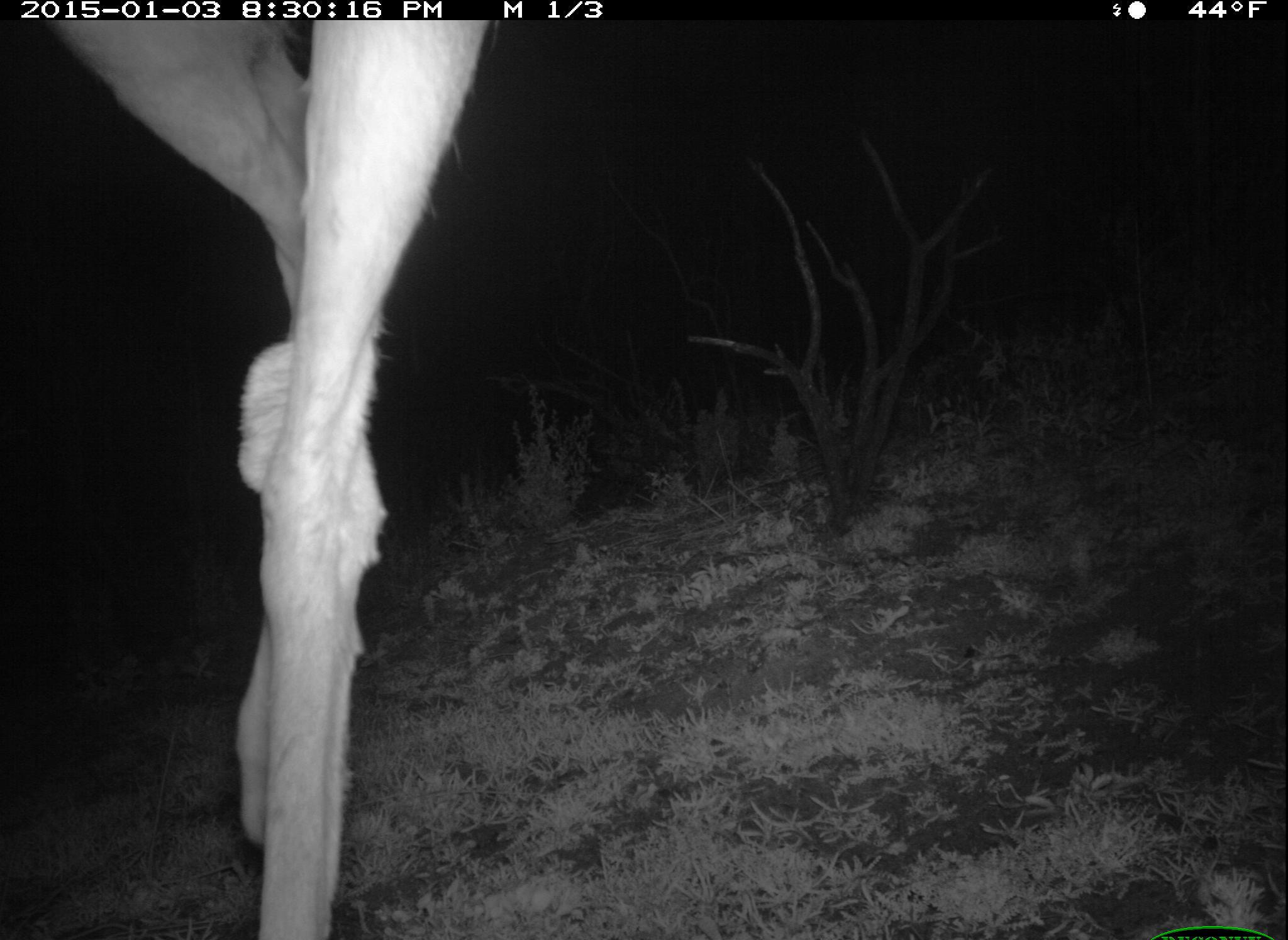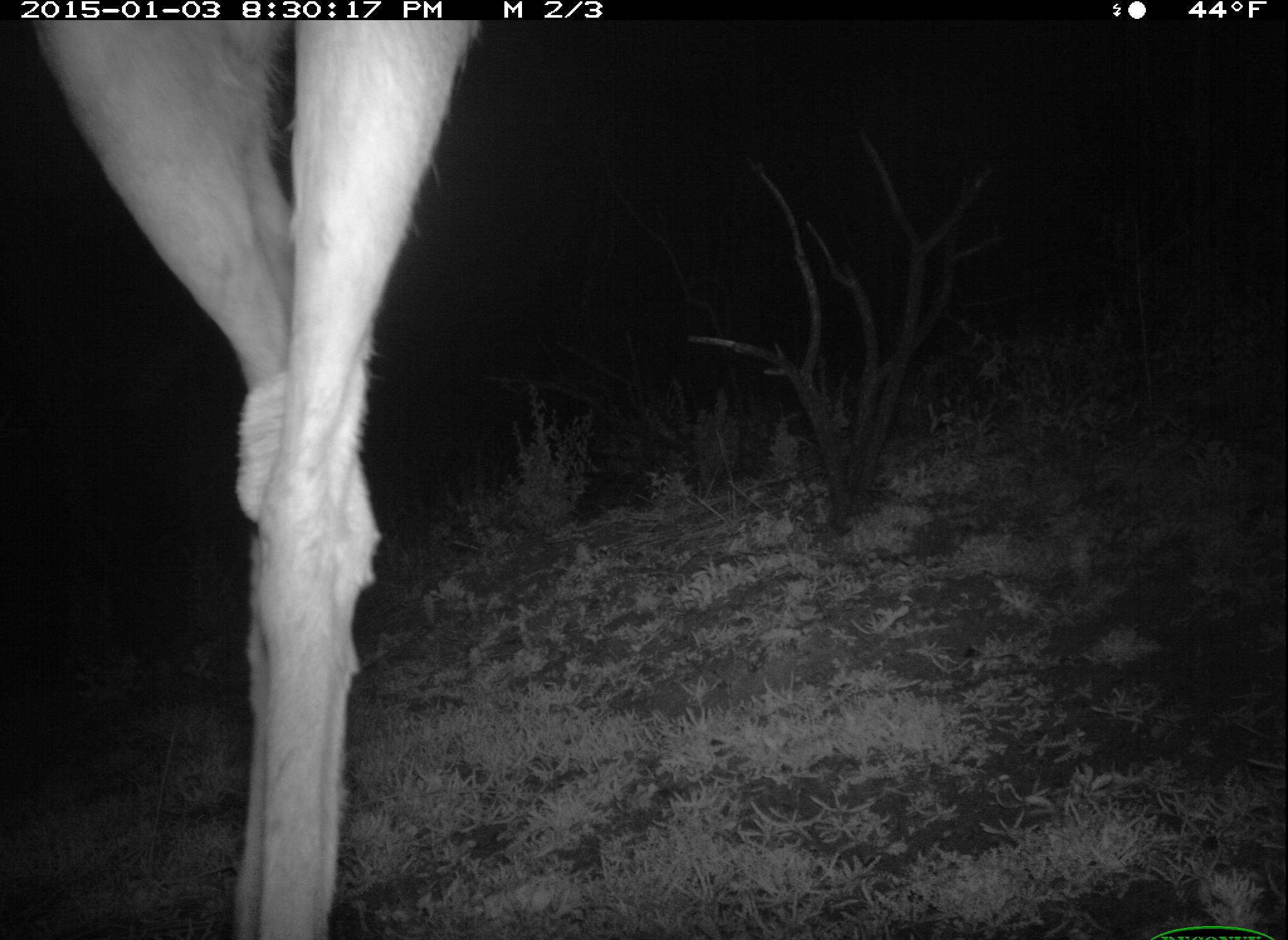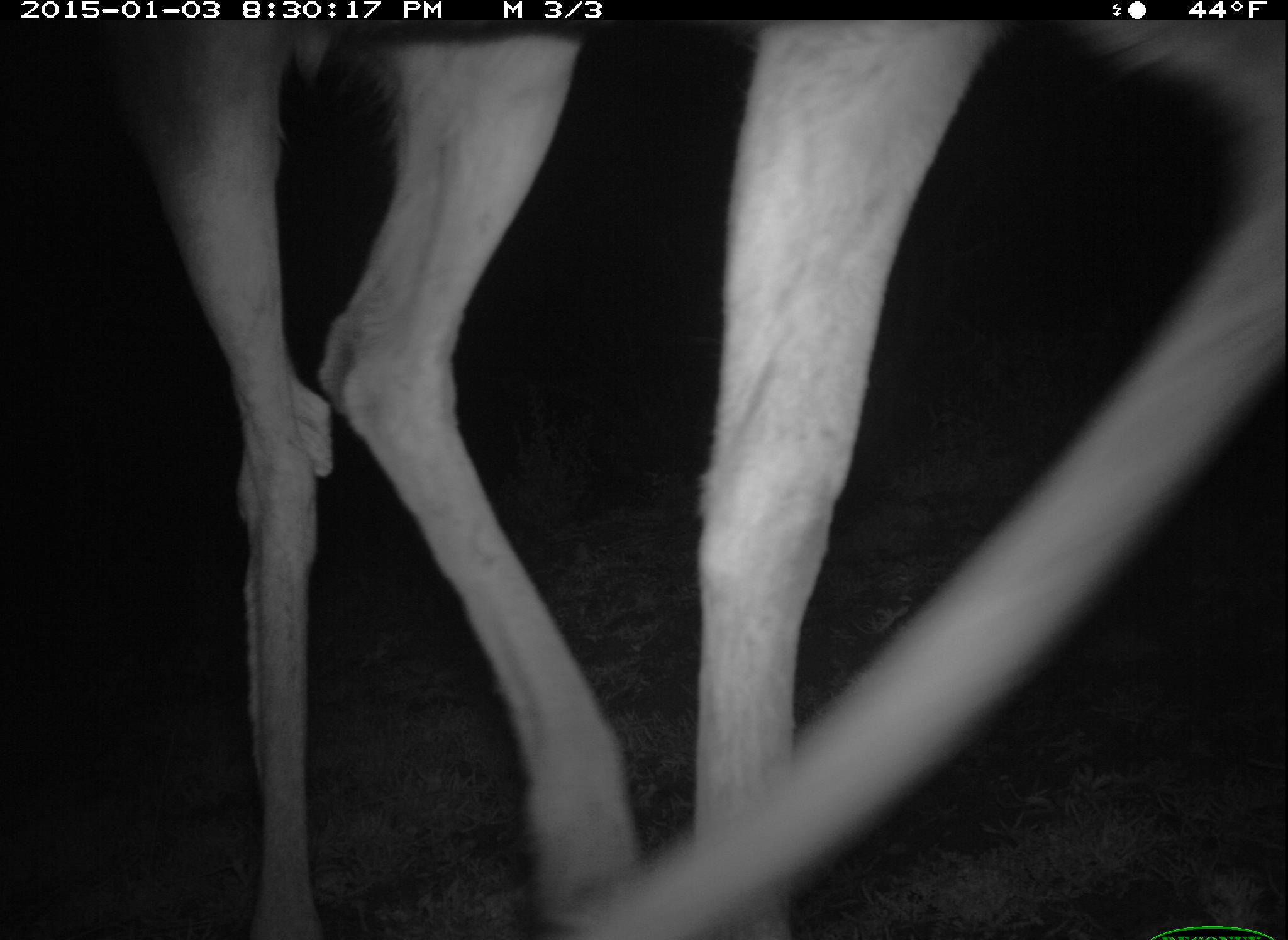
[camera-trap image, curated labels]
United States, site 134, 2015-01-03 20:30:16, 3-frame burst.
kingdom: Animalia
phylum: Chordata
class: Mammalia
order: Artiodactyla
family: Cervidae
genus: Odocoileus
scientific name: Odocoileus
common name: deer